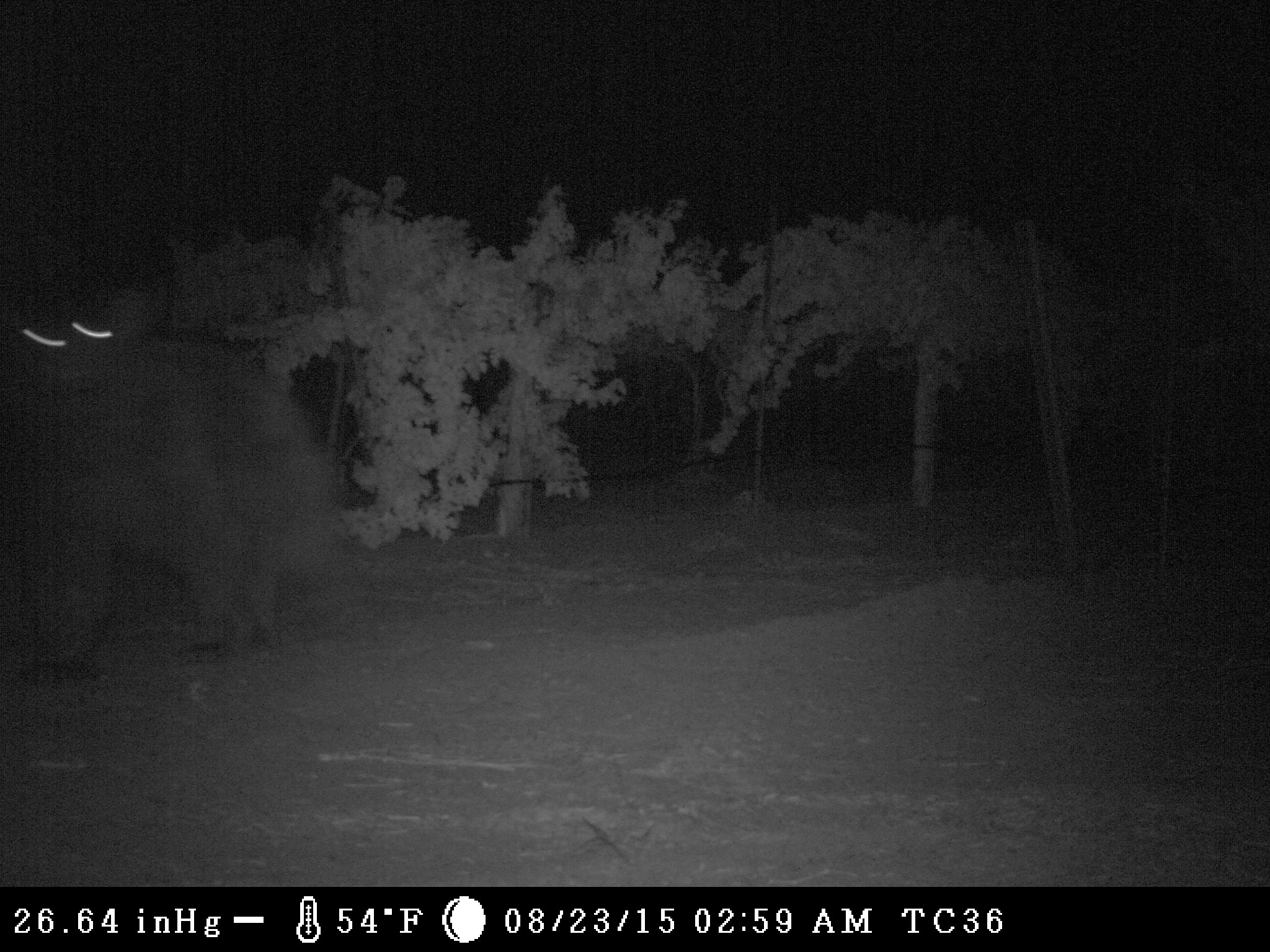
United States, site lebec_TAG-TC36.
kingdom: Animalia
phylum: Chordata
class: Mammalia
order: Carnivora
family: Ursidae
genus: Ursus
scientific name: Ursus americanus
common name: american black bear